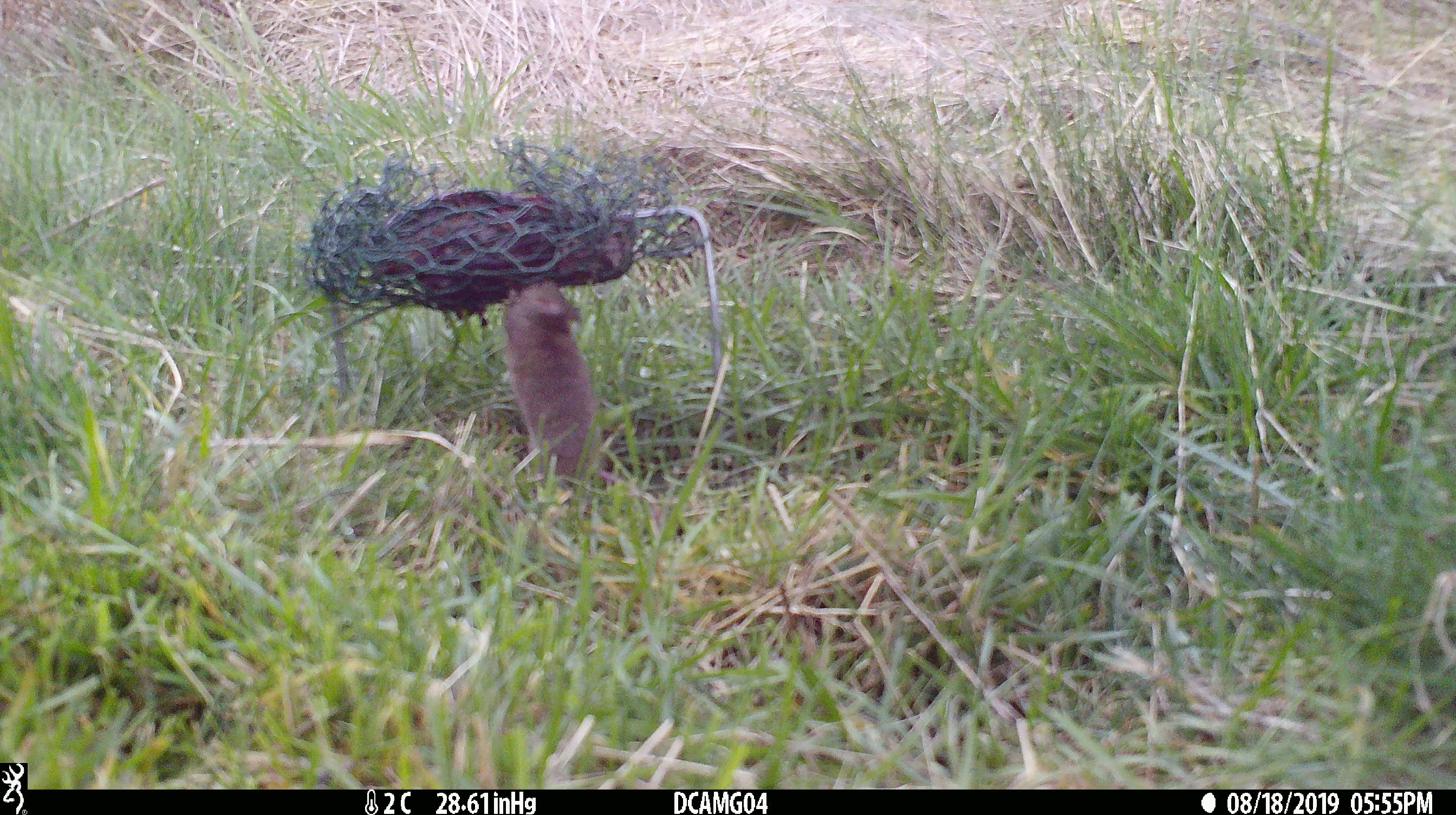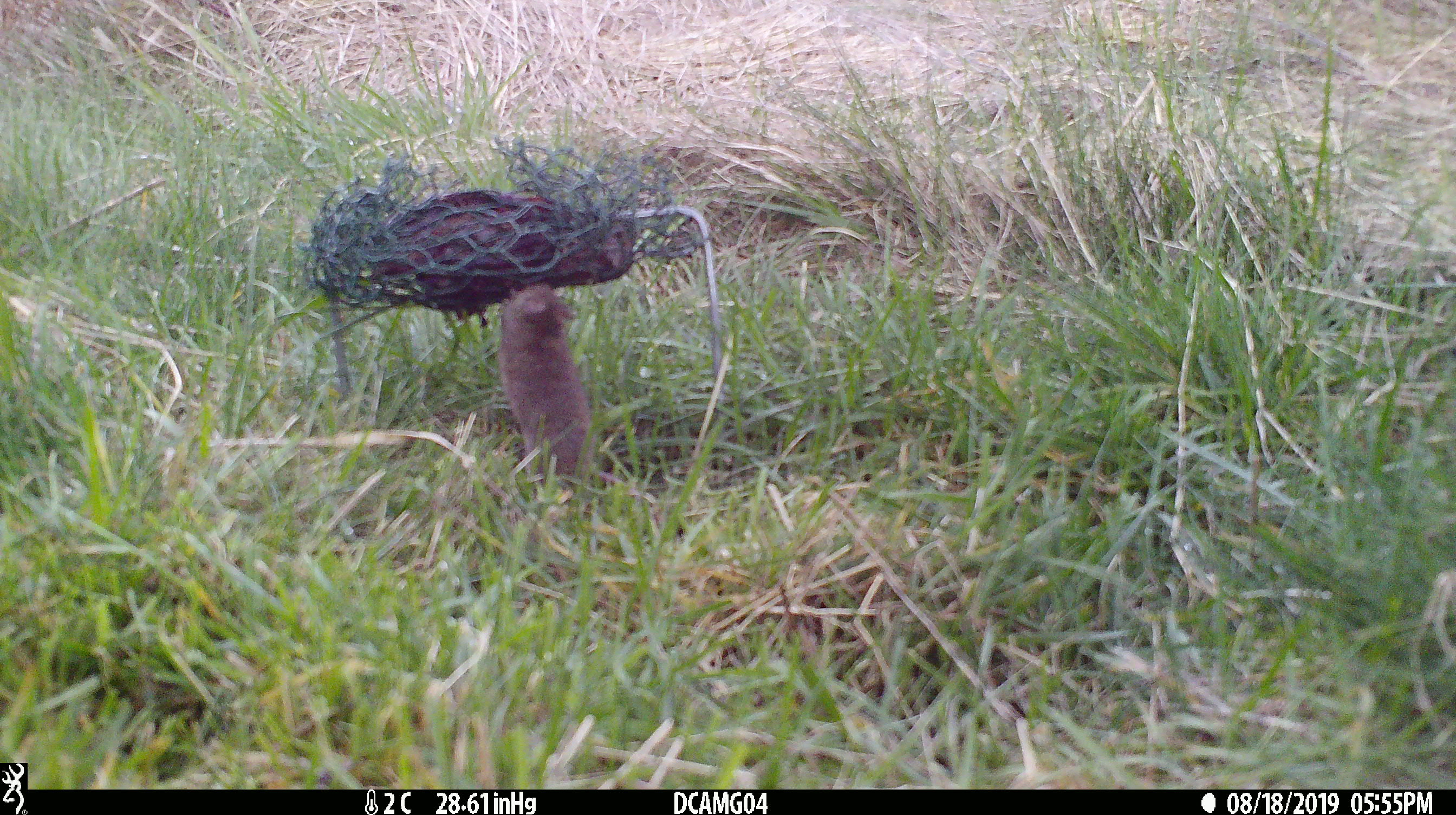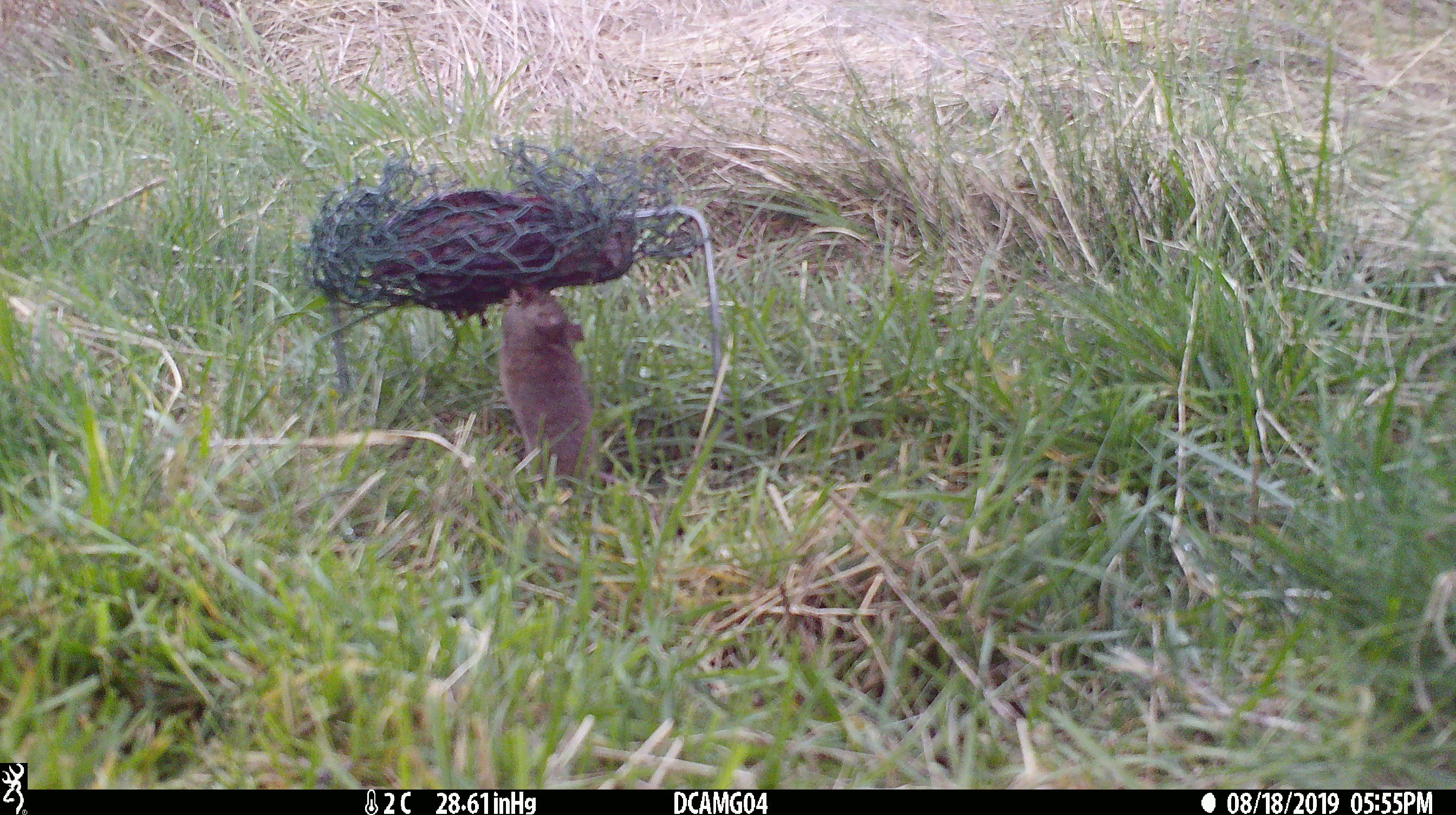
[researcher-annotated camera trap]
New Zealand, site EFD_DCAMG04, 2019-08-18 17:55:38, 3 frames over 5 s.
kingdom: Animalia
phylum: Chordata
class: Mammalia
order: Rodentia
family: Muridae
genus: Mus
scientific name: Mus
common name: mouse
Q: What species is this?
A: Mouse (Mus).